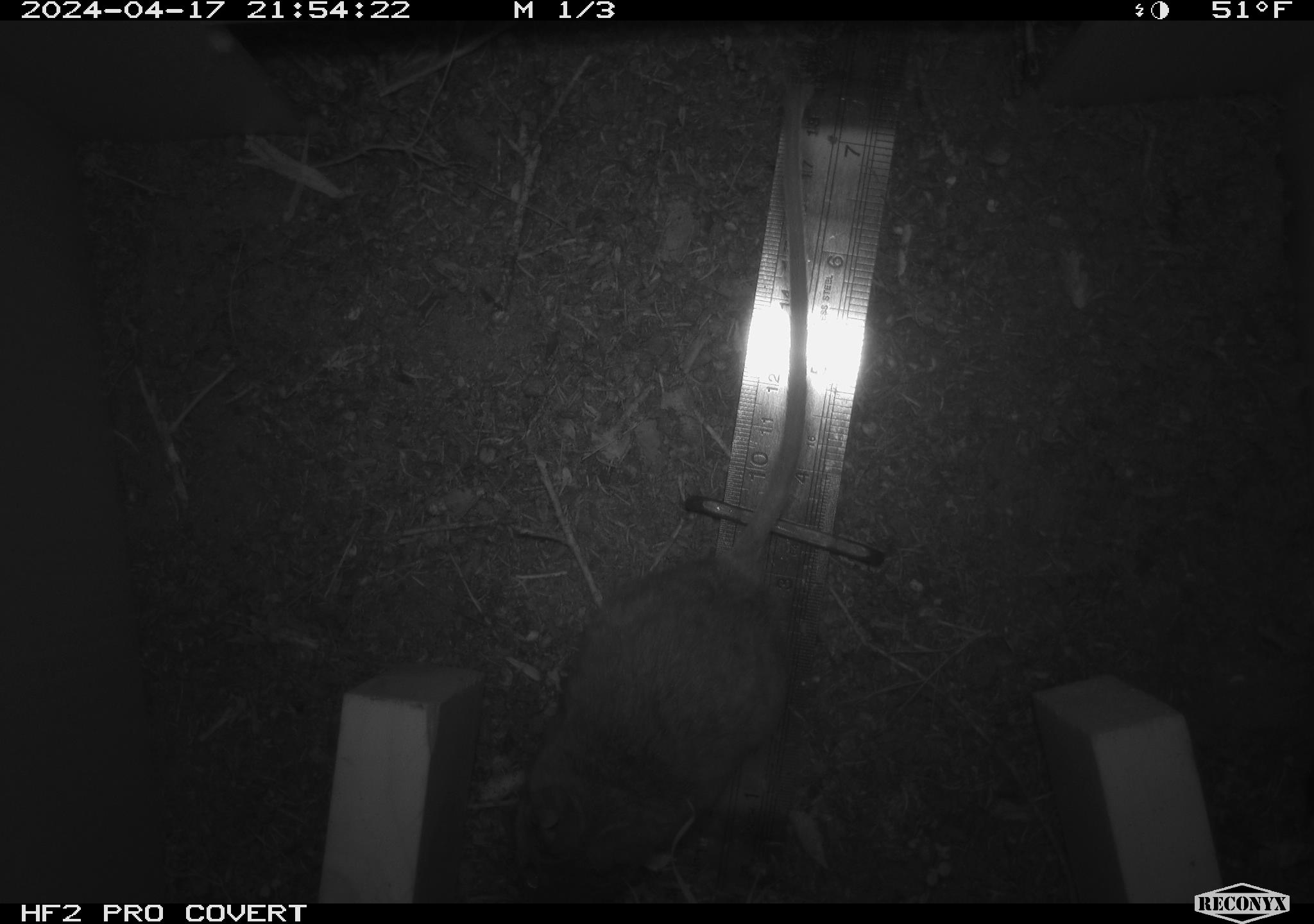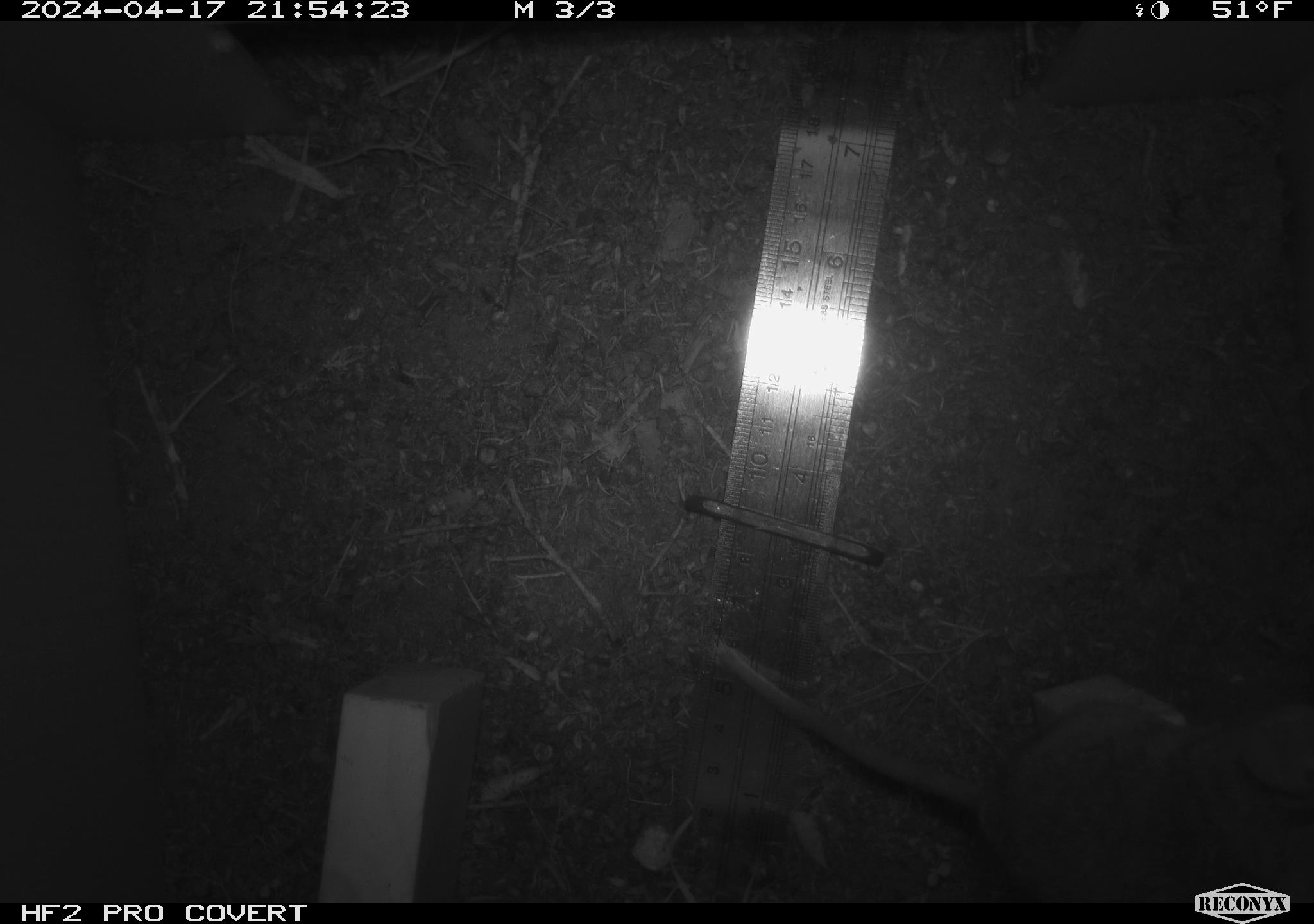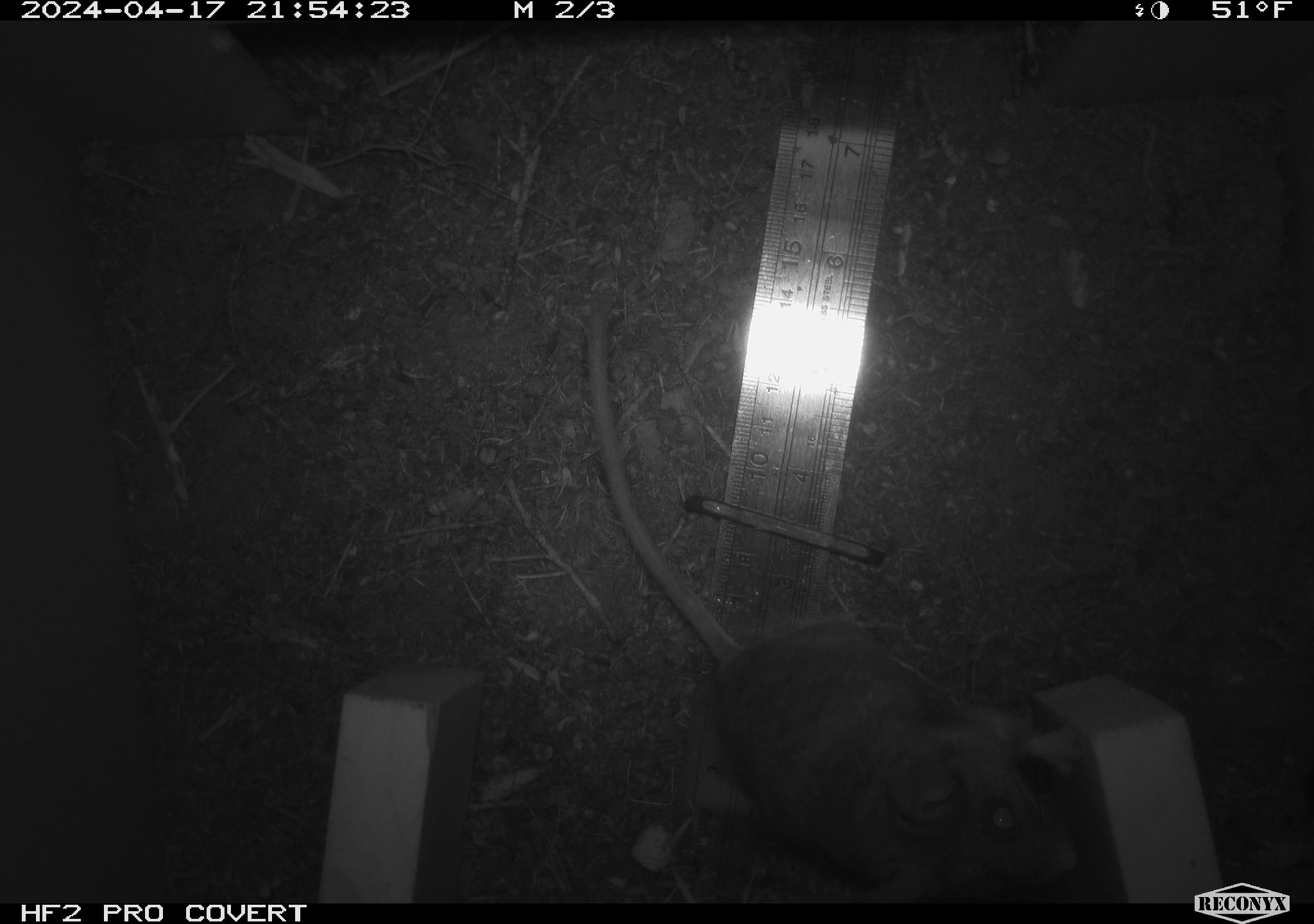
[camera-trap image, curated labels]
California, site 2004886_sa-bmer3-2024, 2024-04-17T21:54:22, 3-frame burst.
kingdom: Animalia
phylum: Chordata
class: Mammalia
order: Rodentia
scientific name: Rodentia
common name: mouse species